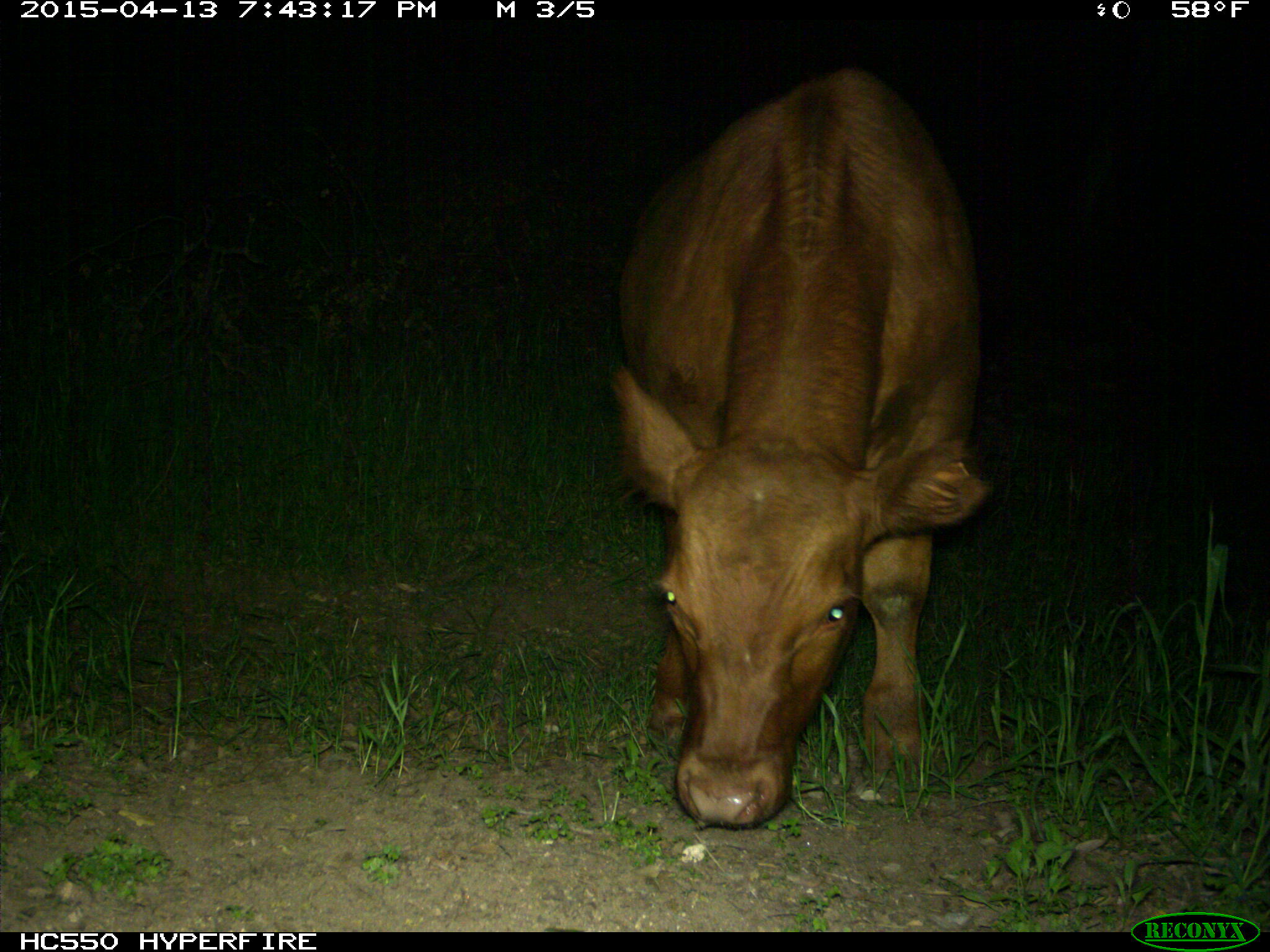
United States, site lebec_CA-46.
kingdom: Animalia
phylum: Chordata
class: Mammalia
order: Artiodactyla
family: Bovidae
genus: Bos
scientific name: Bos taurus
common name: domestic cow